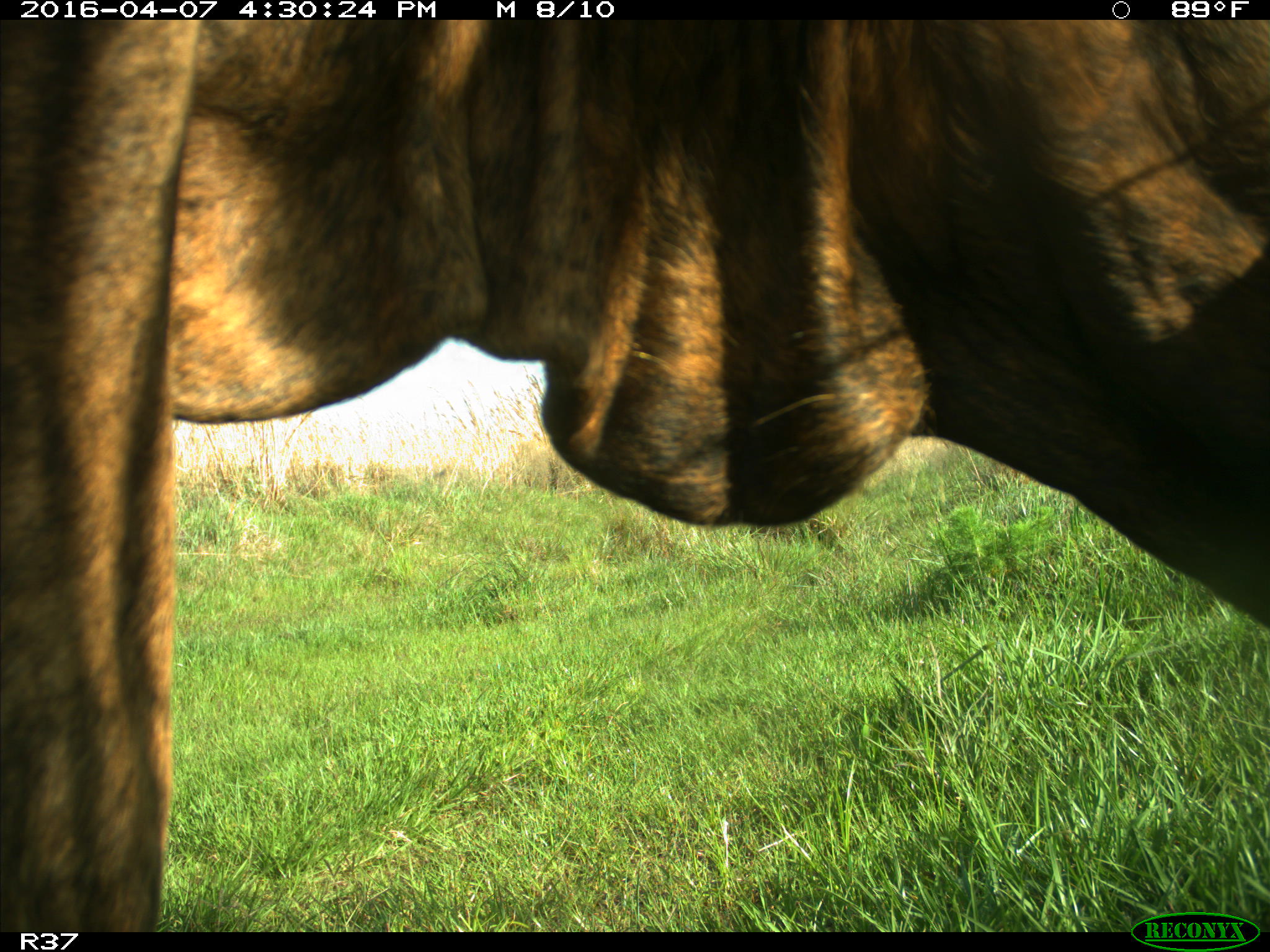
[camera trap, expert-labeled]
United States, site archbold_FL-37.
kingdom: Animalia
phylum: Chordata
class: Mammalia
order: Artiodactyla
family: Bovidae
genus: Bos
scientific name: Bos taurus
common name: domestic cow